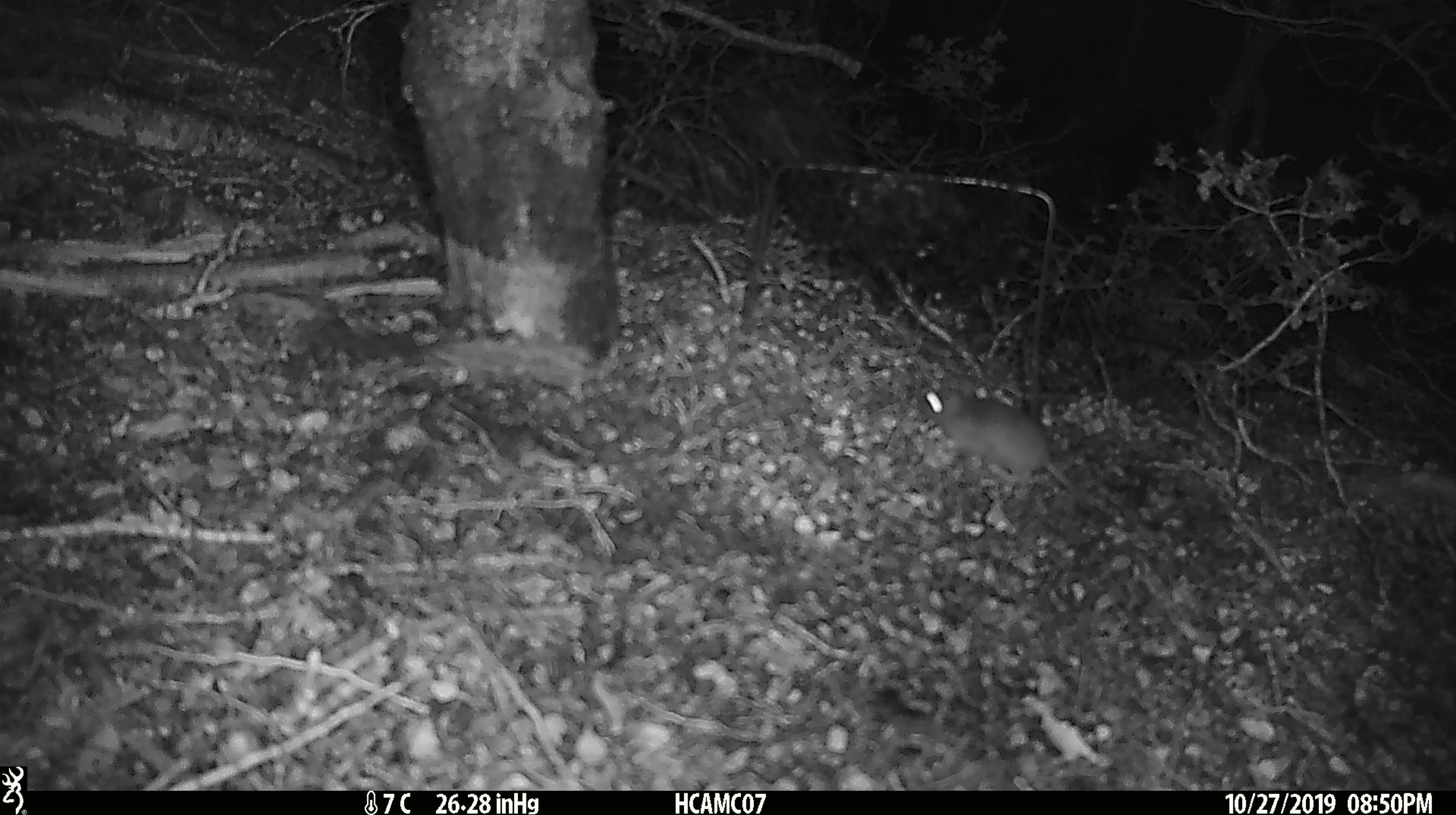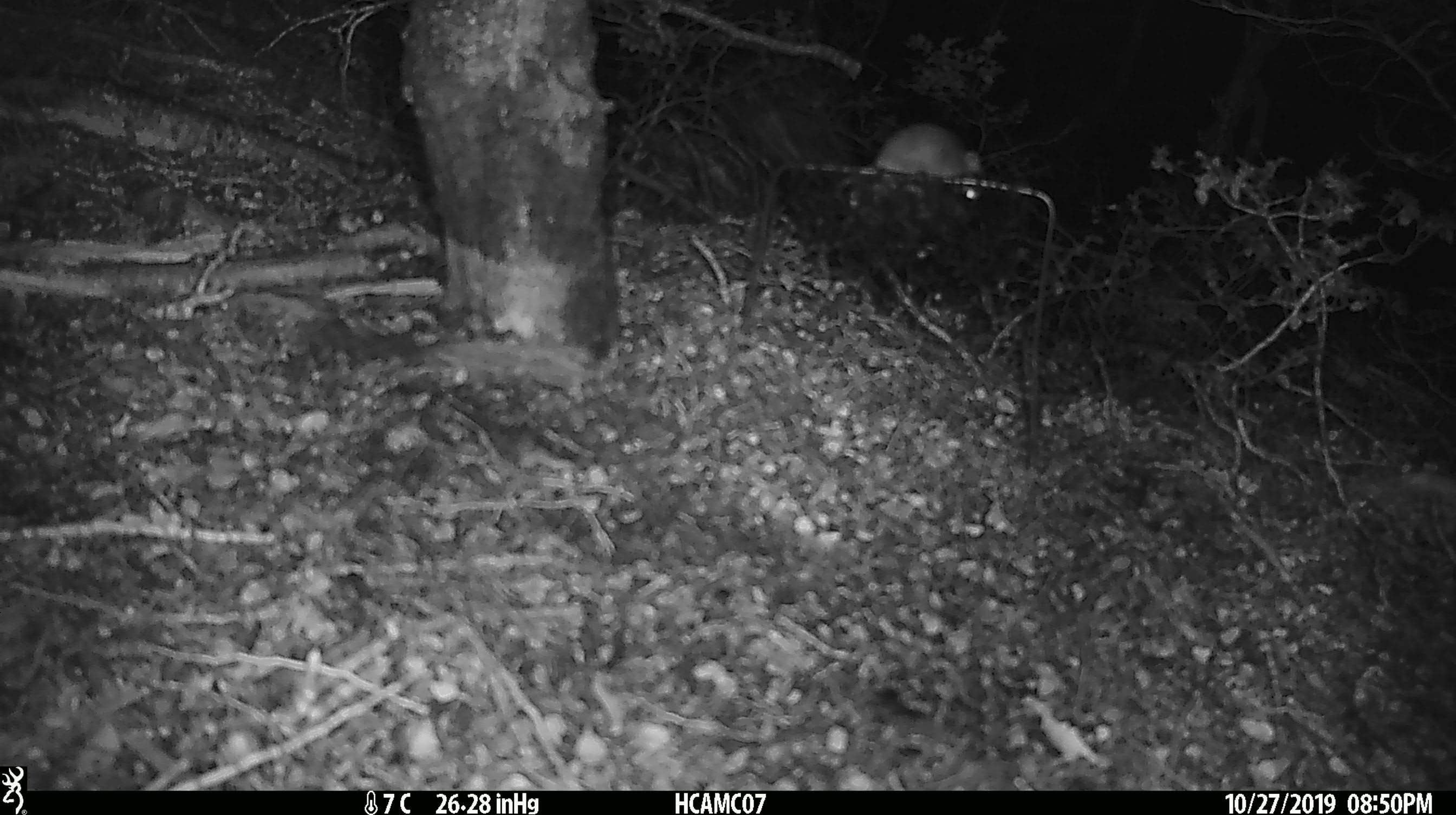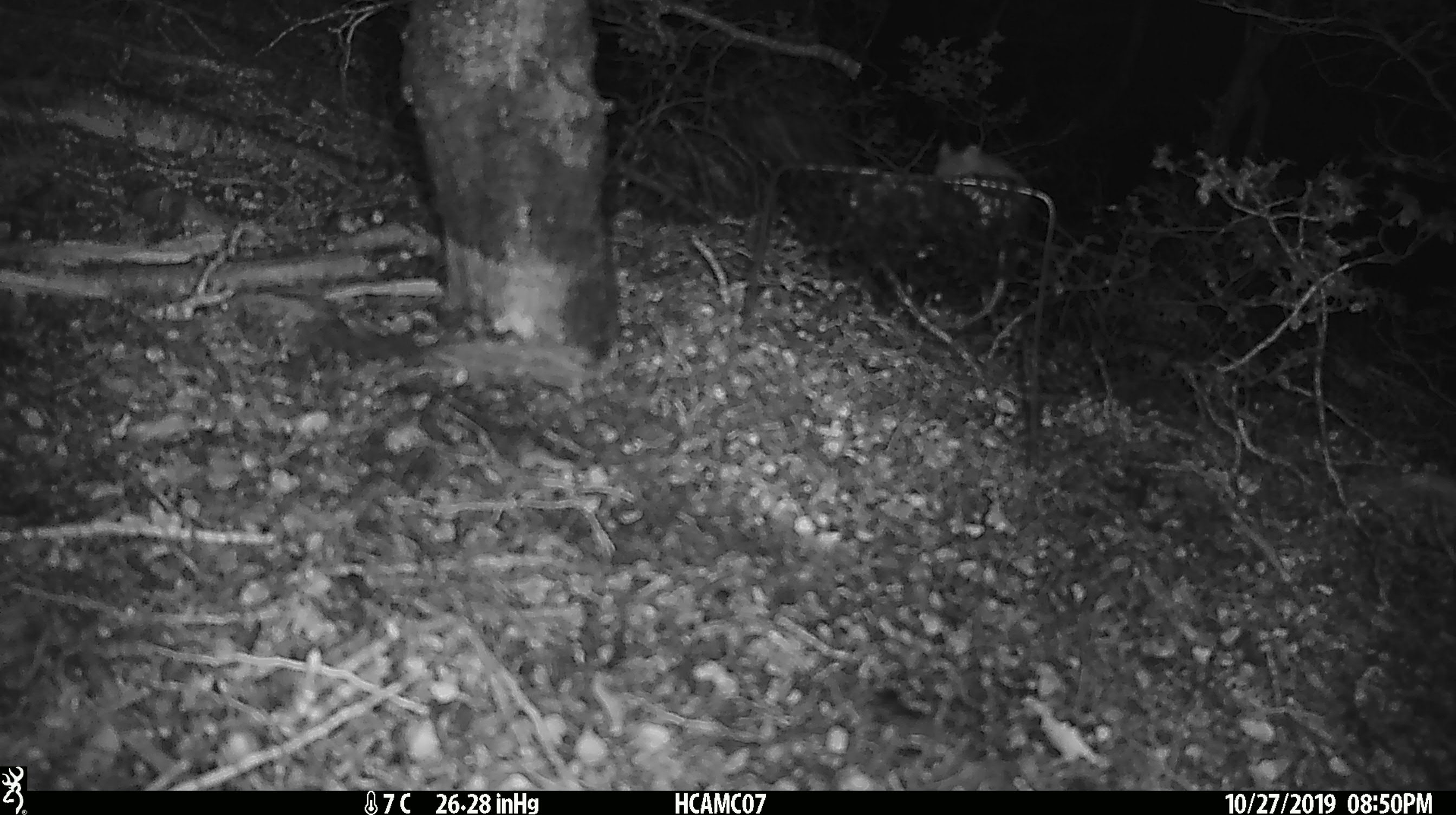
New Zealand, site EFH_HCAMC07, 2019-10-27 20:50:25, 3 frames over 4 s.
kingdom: Animalia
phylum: Chordata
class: Mammalia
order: Rodentia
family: Muridae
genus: Mus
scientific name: Mus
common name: mouse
Mouse (Mus).